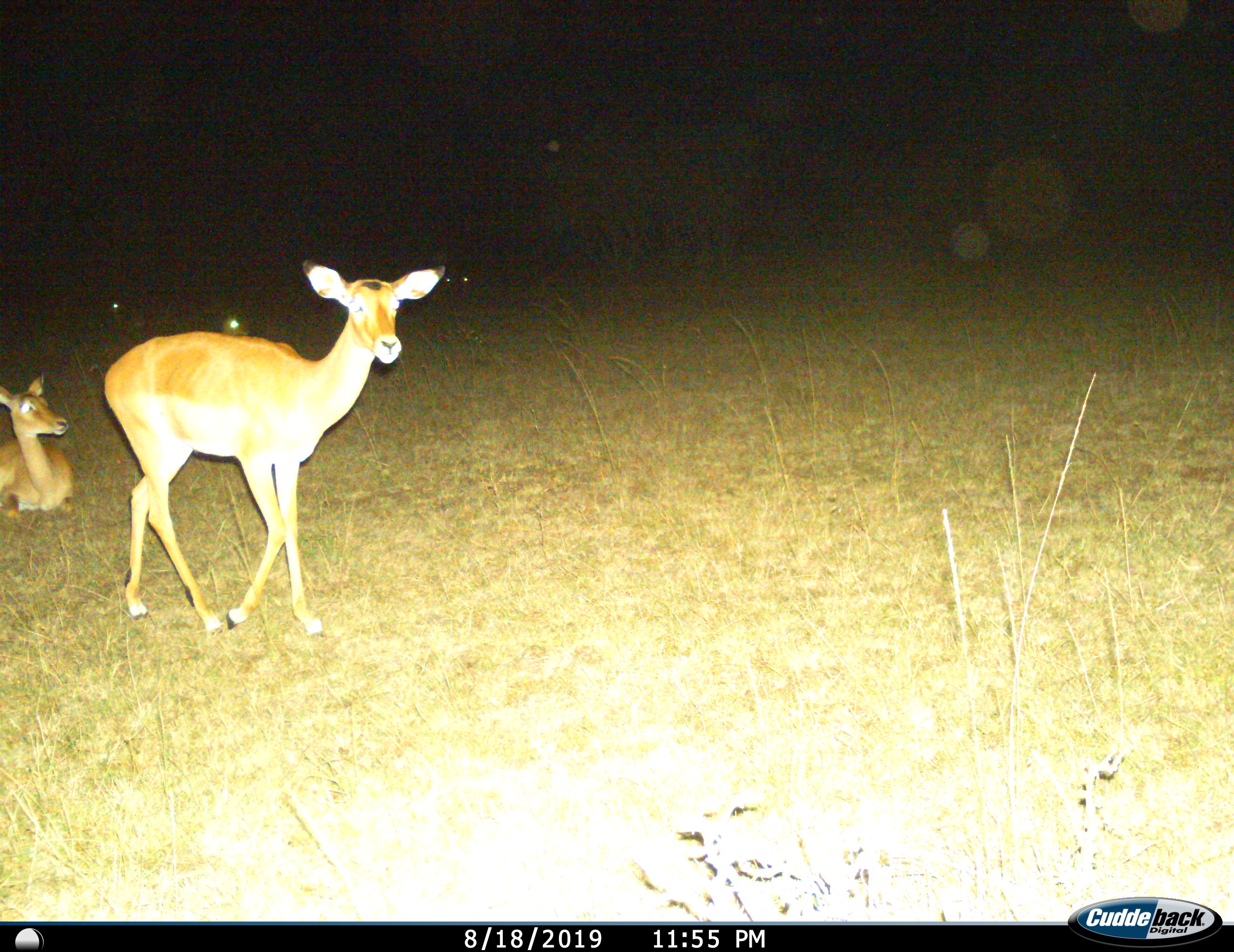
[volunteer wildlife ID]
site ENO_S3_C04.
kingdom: Animalia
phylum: Chordata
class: Mammalia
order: Artiodactyla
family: Bovidae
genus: Aepyceros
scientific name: Aepyceros melampus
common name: impala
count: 2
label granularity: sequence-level